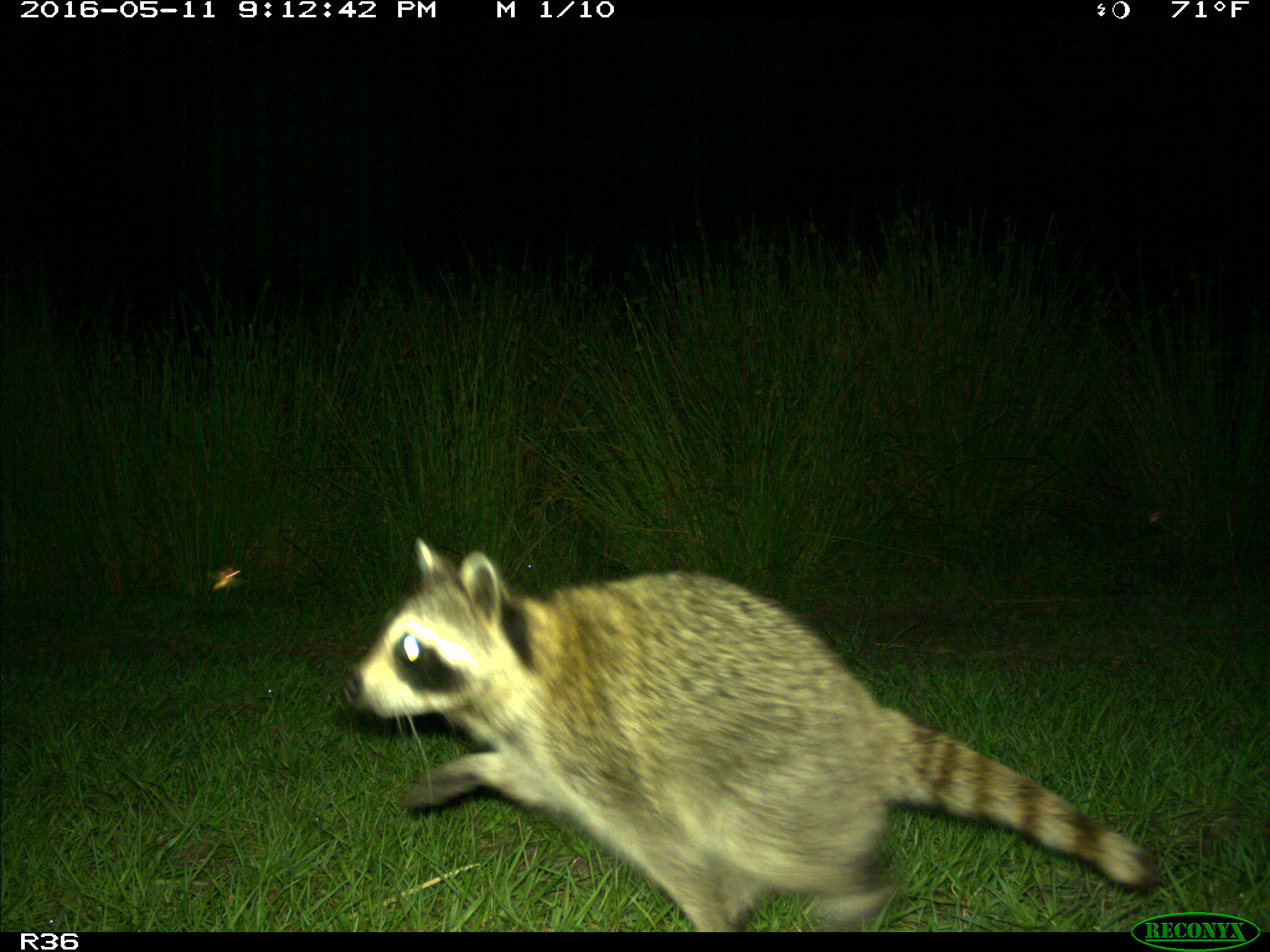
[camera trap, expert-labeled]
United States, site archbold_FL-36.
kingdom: Animalia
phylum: Chordata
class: Mammalia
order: Carnivora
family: Procyonidae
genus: Procyon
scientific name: Procyon lotor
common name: common raccoon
Procyon lotor (common raccoon).